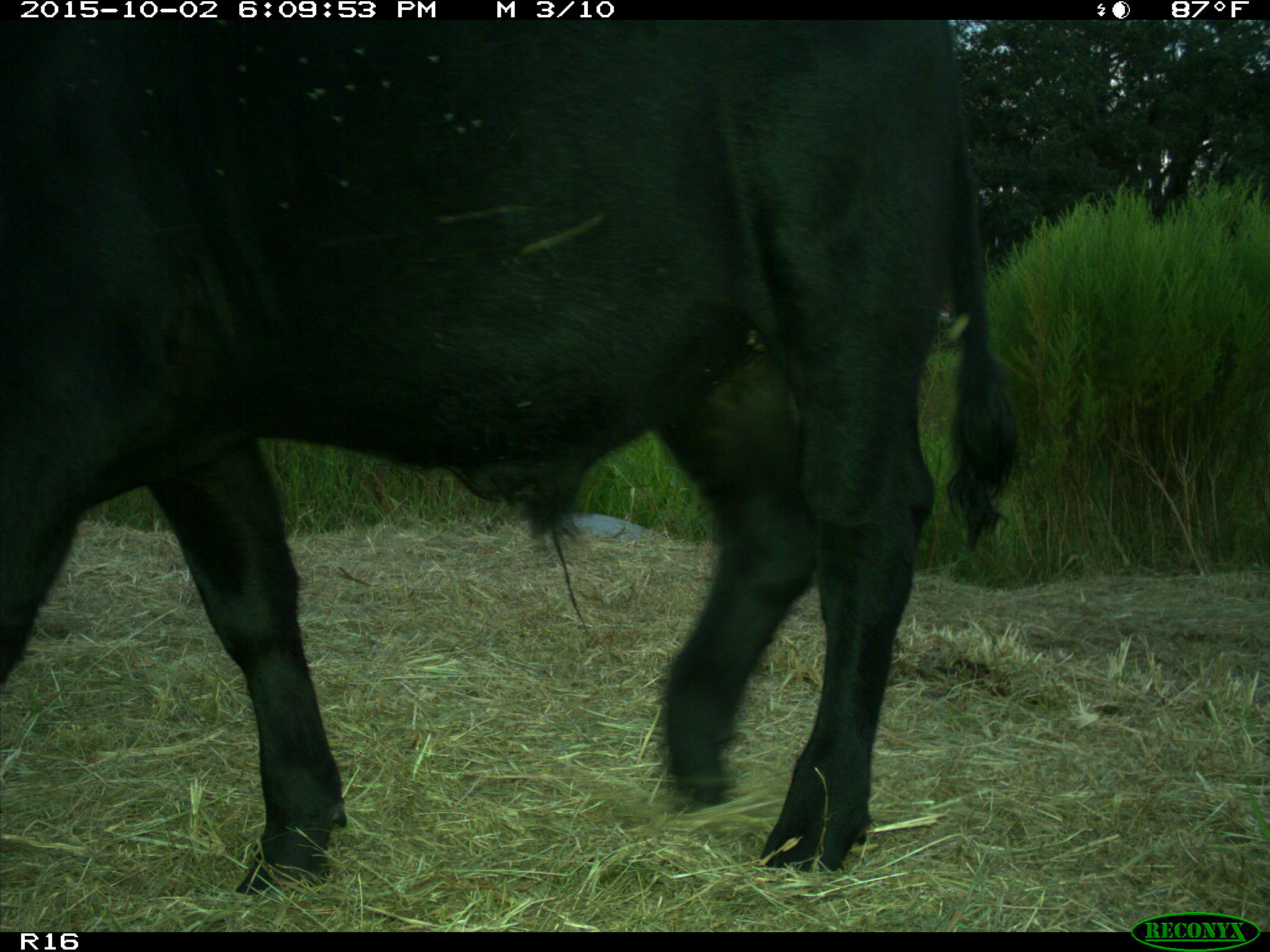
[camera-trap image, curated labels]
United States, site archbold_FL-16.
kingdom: Animalia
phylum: Chordata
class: Mammalia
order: Artiodactyla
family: Bovidae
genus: Bos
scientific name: Bos taurus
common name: domestic cow